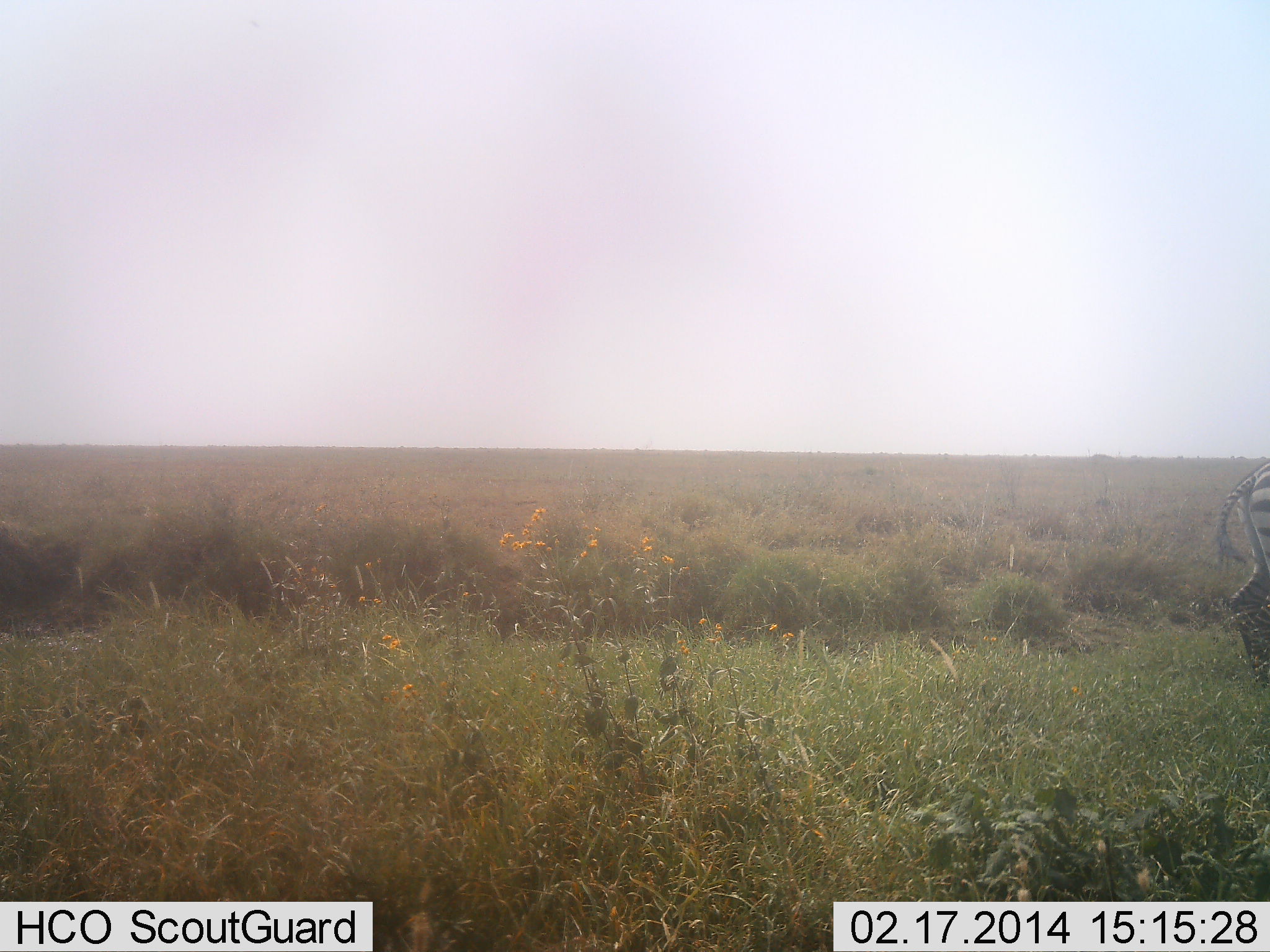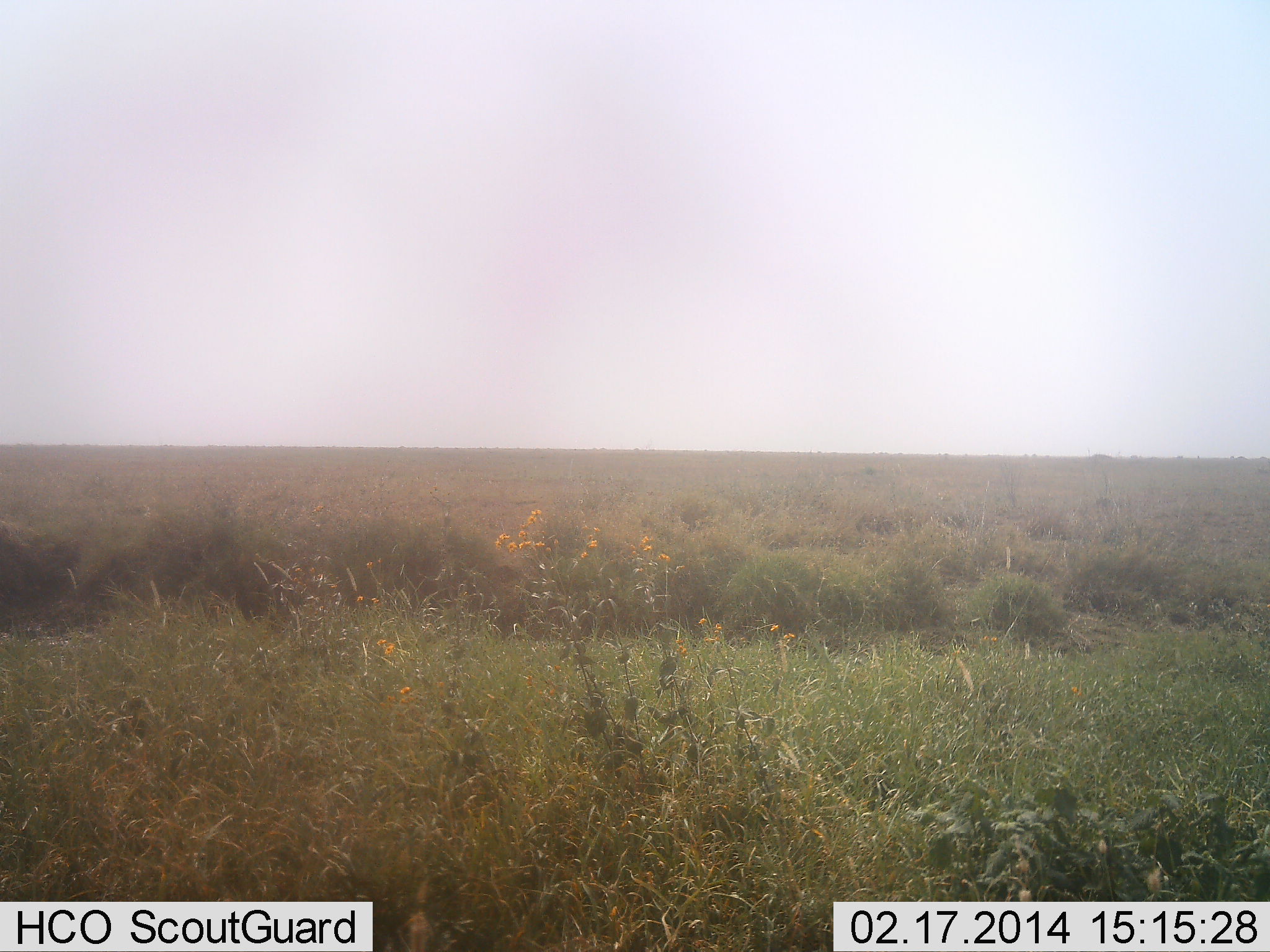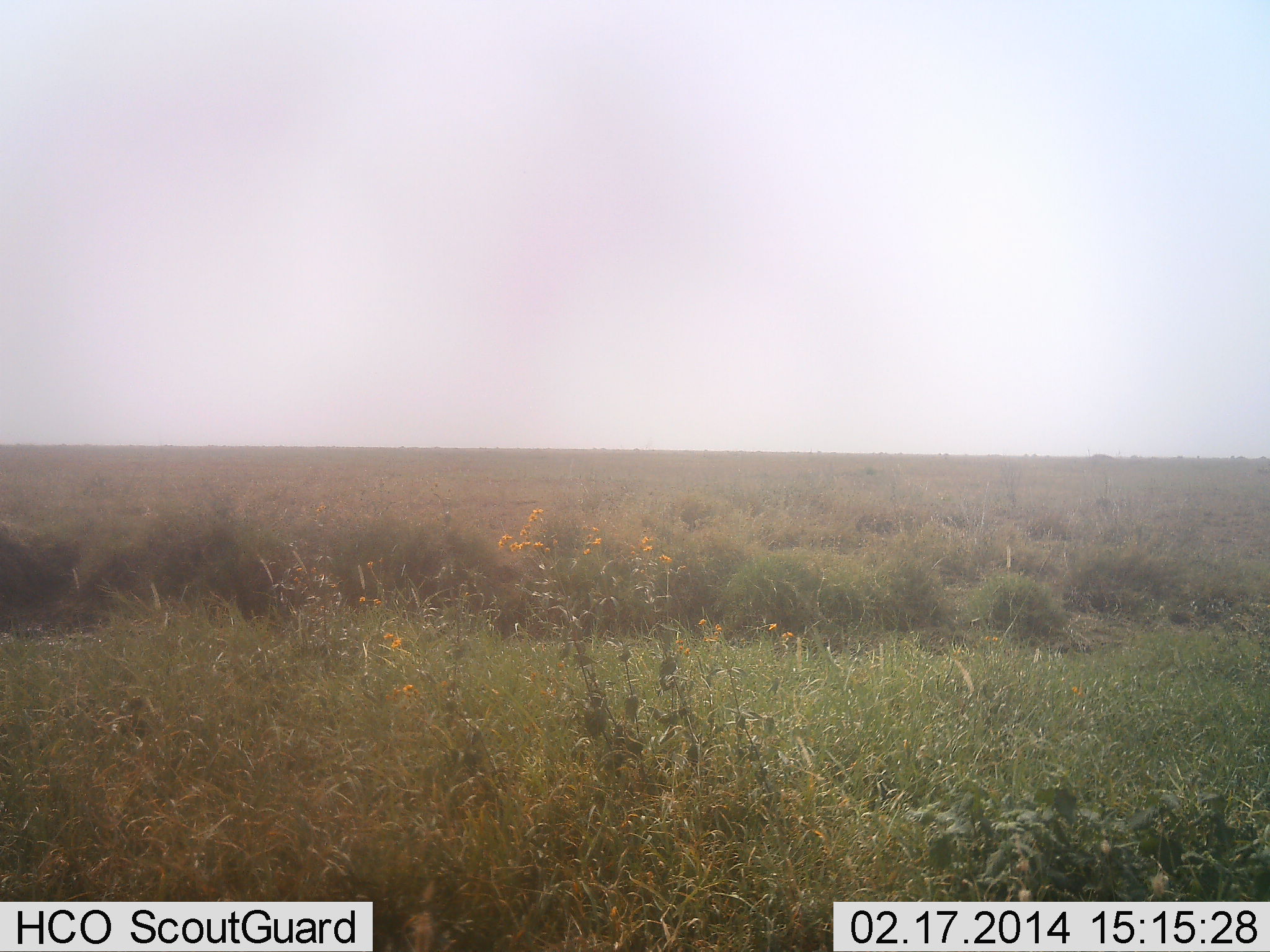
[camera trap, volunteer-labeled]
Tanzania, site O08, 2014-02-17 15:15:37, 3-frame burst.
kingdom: Animalia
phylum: Chordata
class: Mammalia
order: Perissodactyla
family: Equidae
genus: Equus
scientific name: Equus quagga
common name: plains zebra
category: zebra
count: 1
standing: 0%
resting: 0%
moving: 100%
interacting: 0%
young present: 0%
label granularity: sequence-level